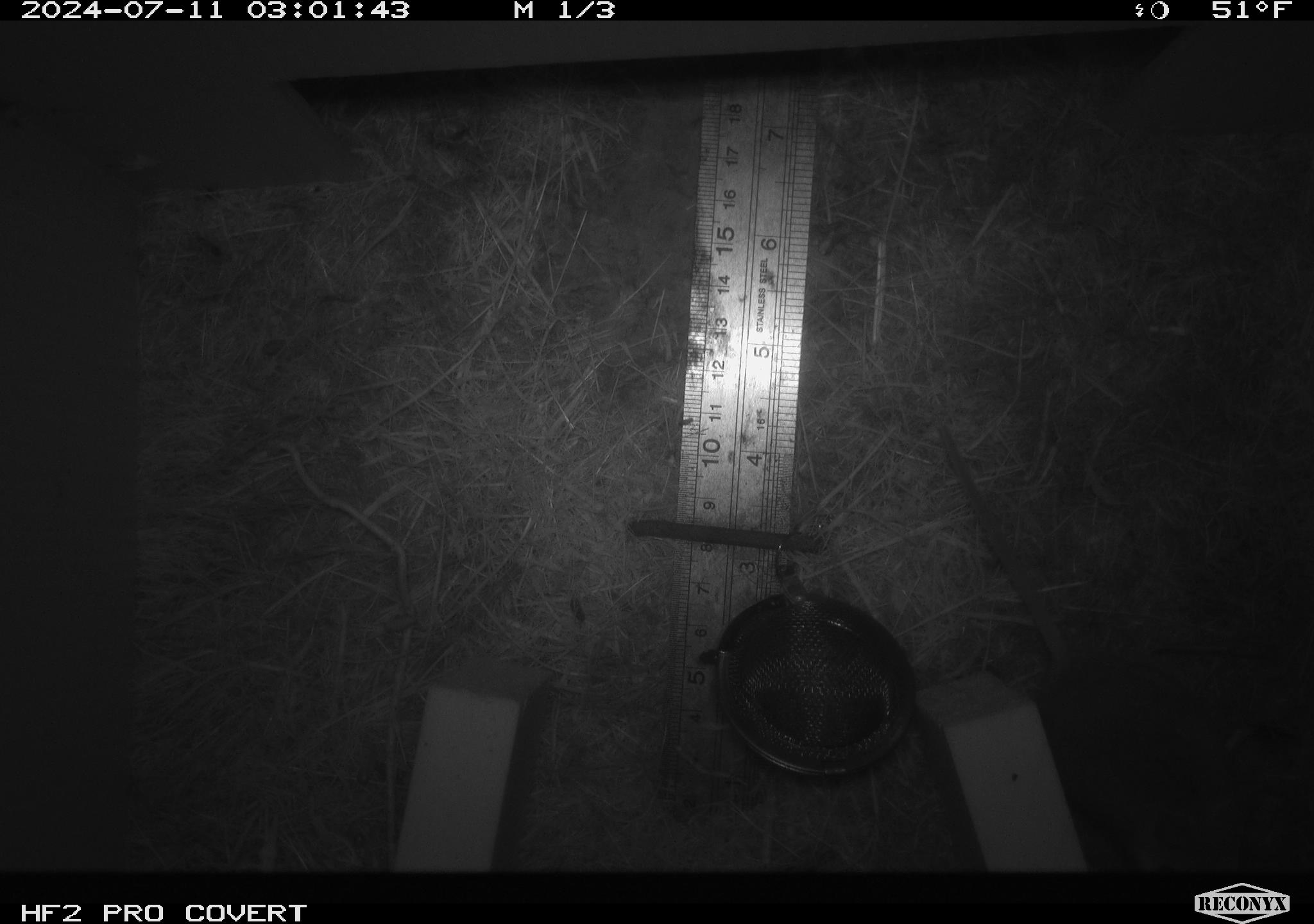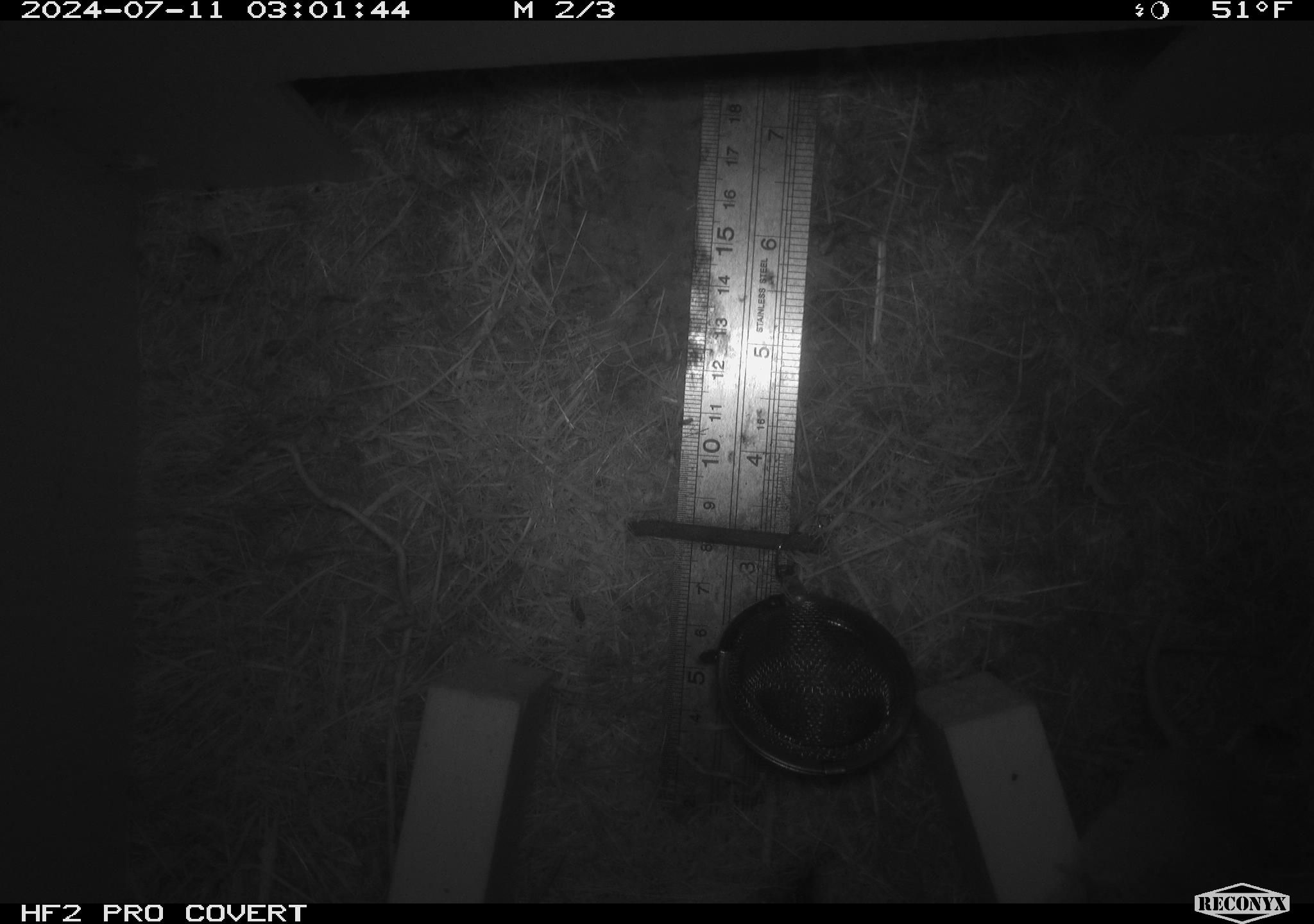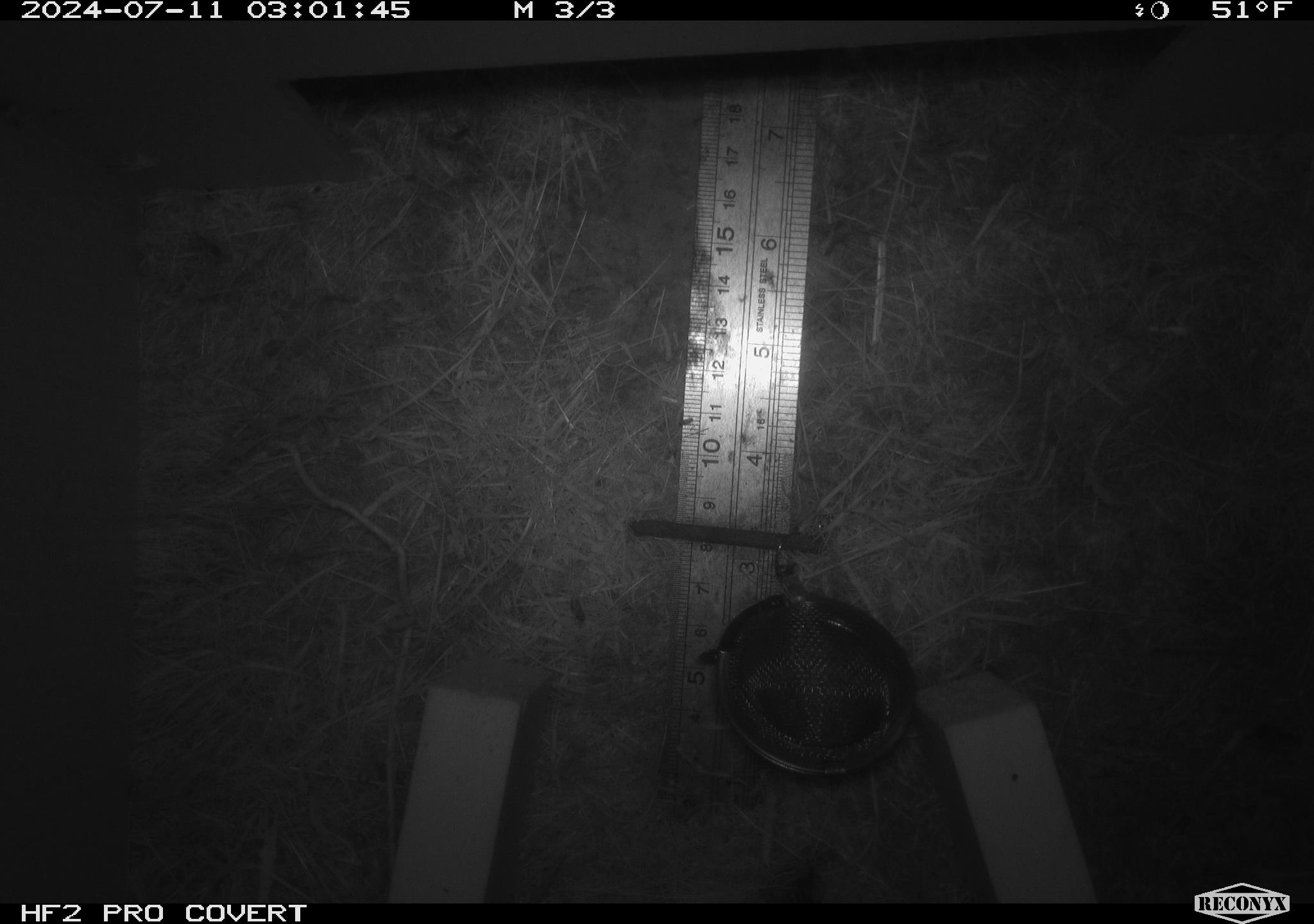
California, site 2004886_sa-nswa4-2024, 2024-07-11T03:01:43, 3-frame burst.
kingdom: Animalia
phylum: Chordata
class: Mammalia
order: Rodentia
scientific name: Rodentia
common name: mouse species